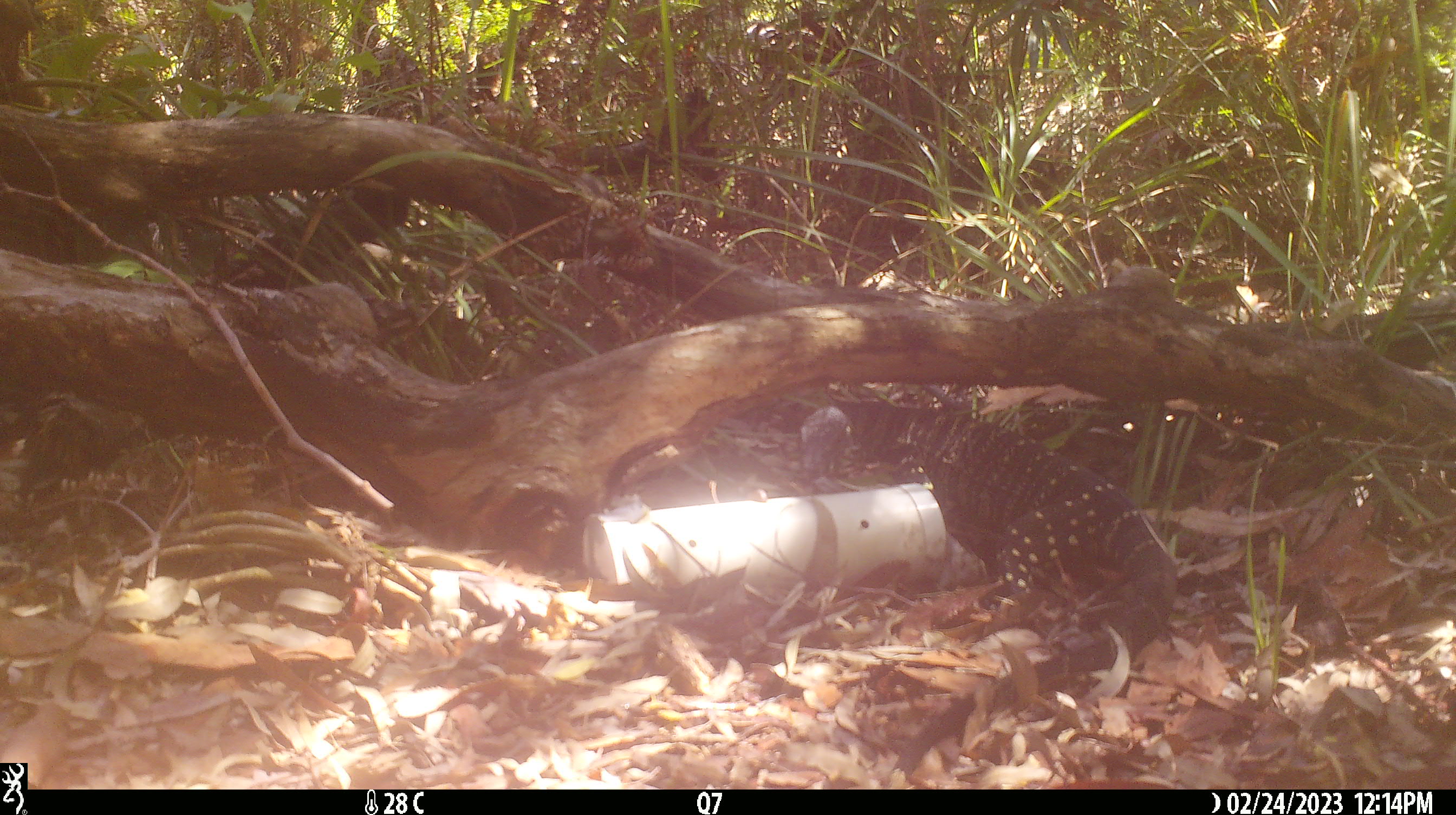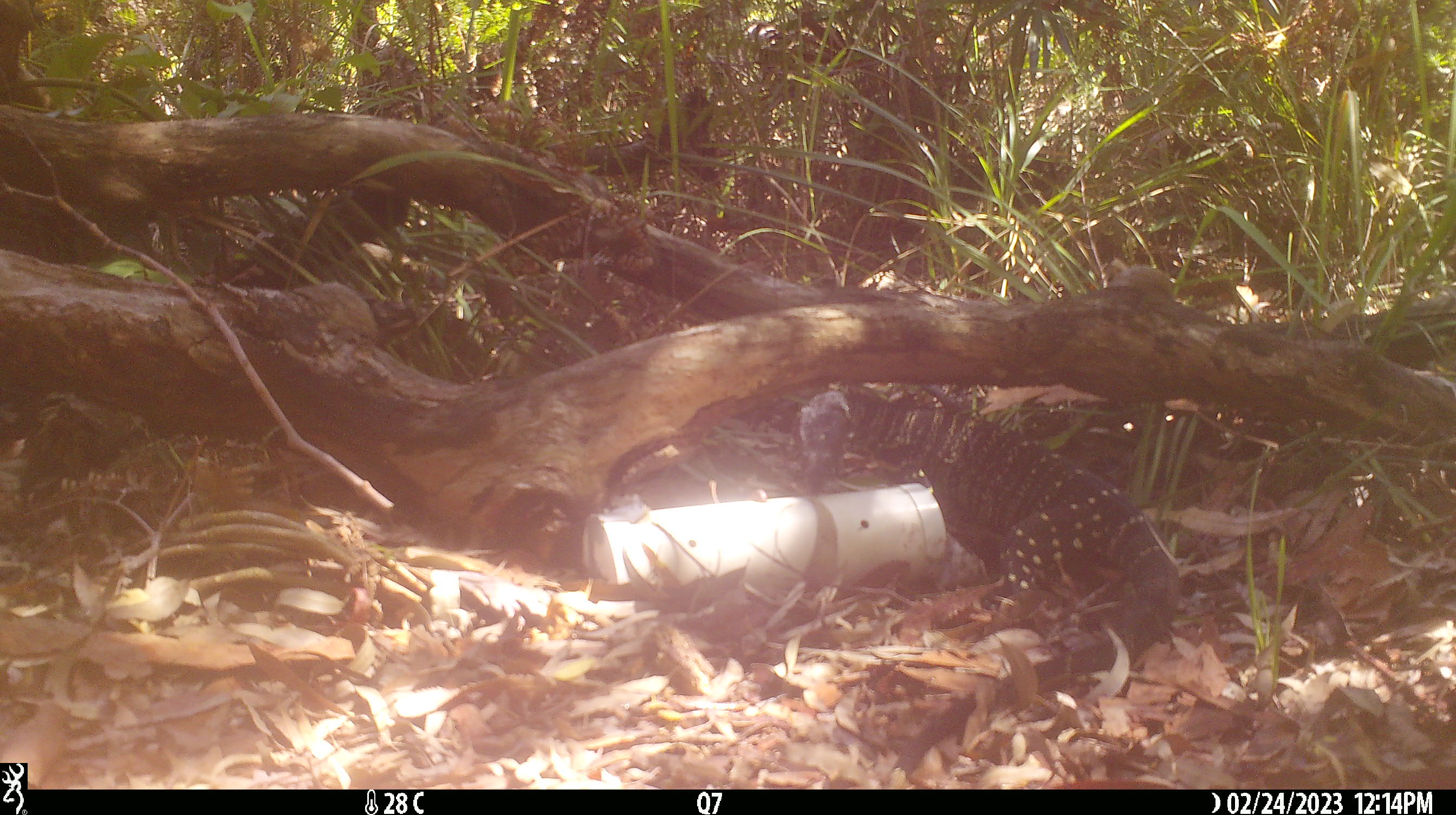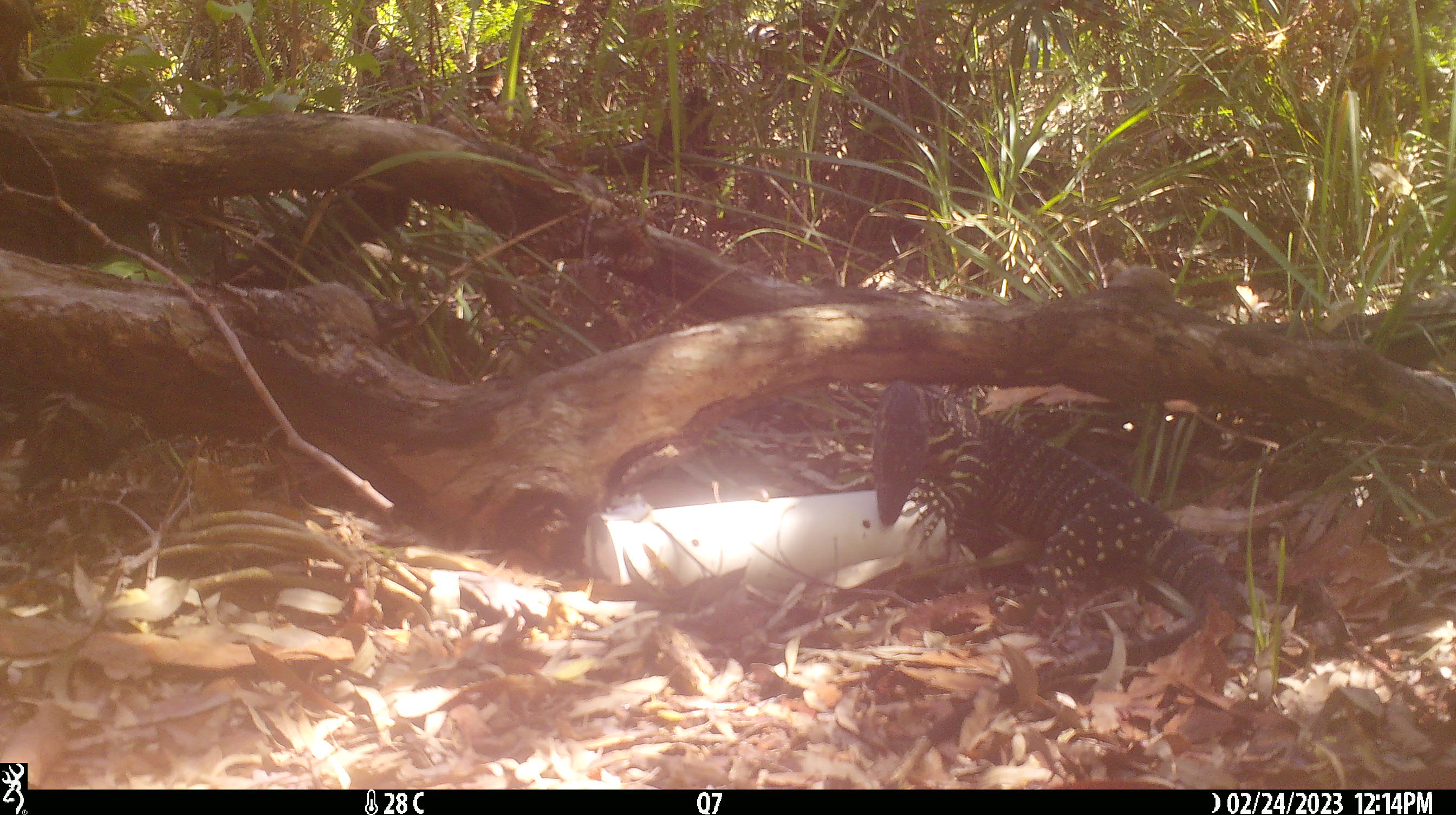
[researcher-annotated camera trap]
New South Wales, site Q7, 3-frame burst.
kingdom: Animalia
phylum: Chordata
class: Reptilia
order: Squamata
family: Varanidae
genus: Varanus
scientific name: Varanus varius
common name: lace monitor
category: goanna